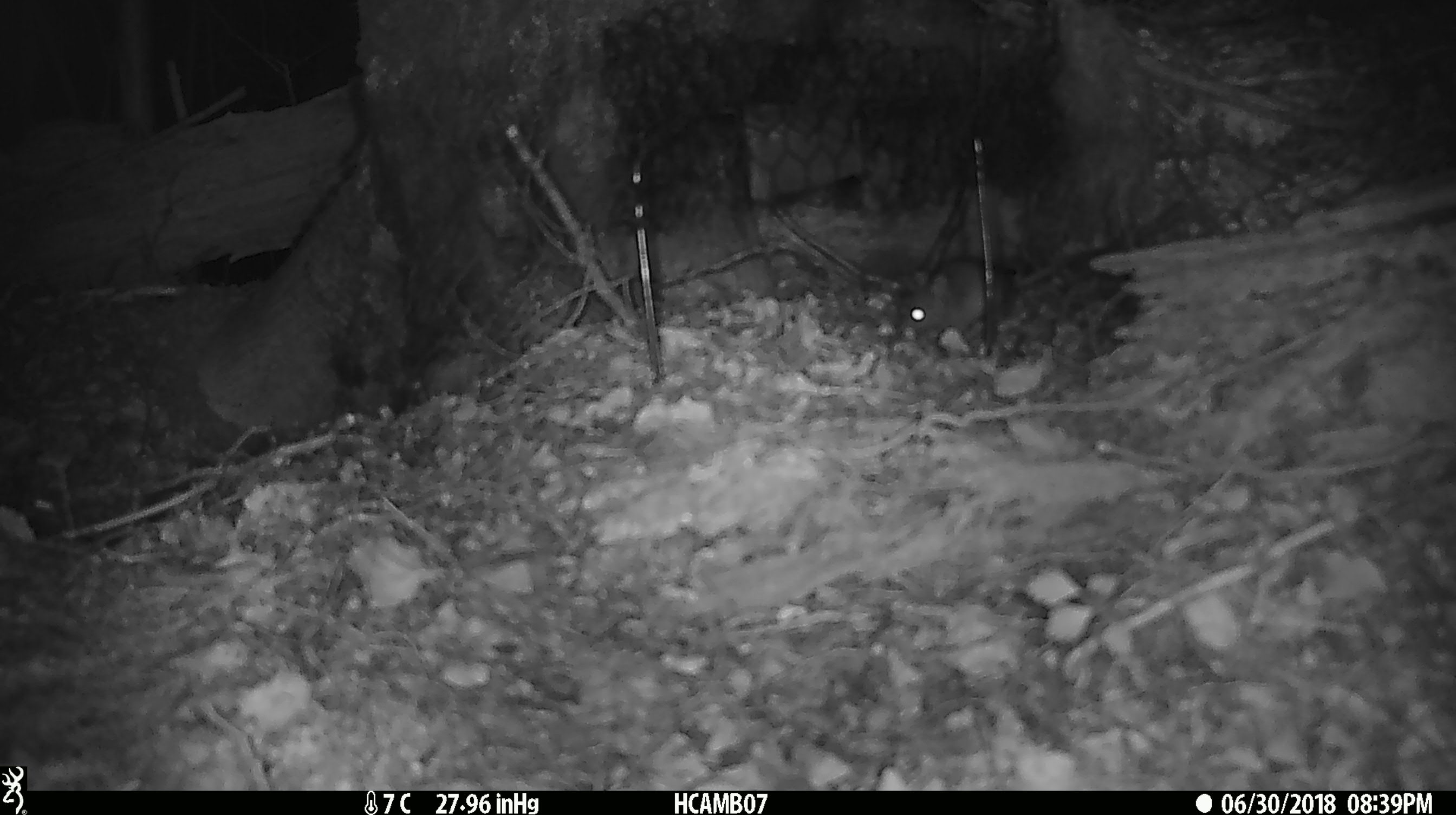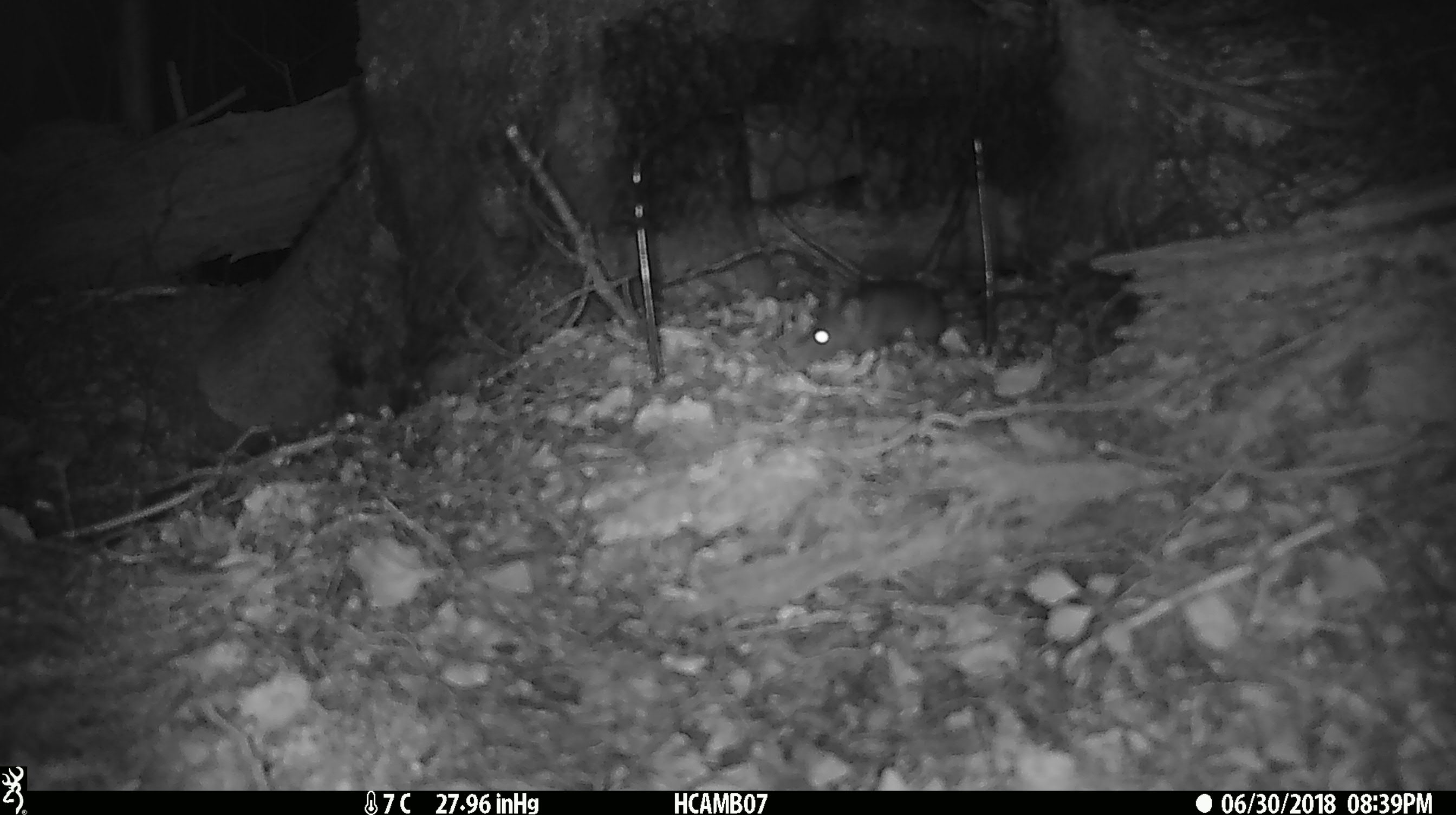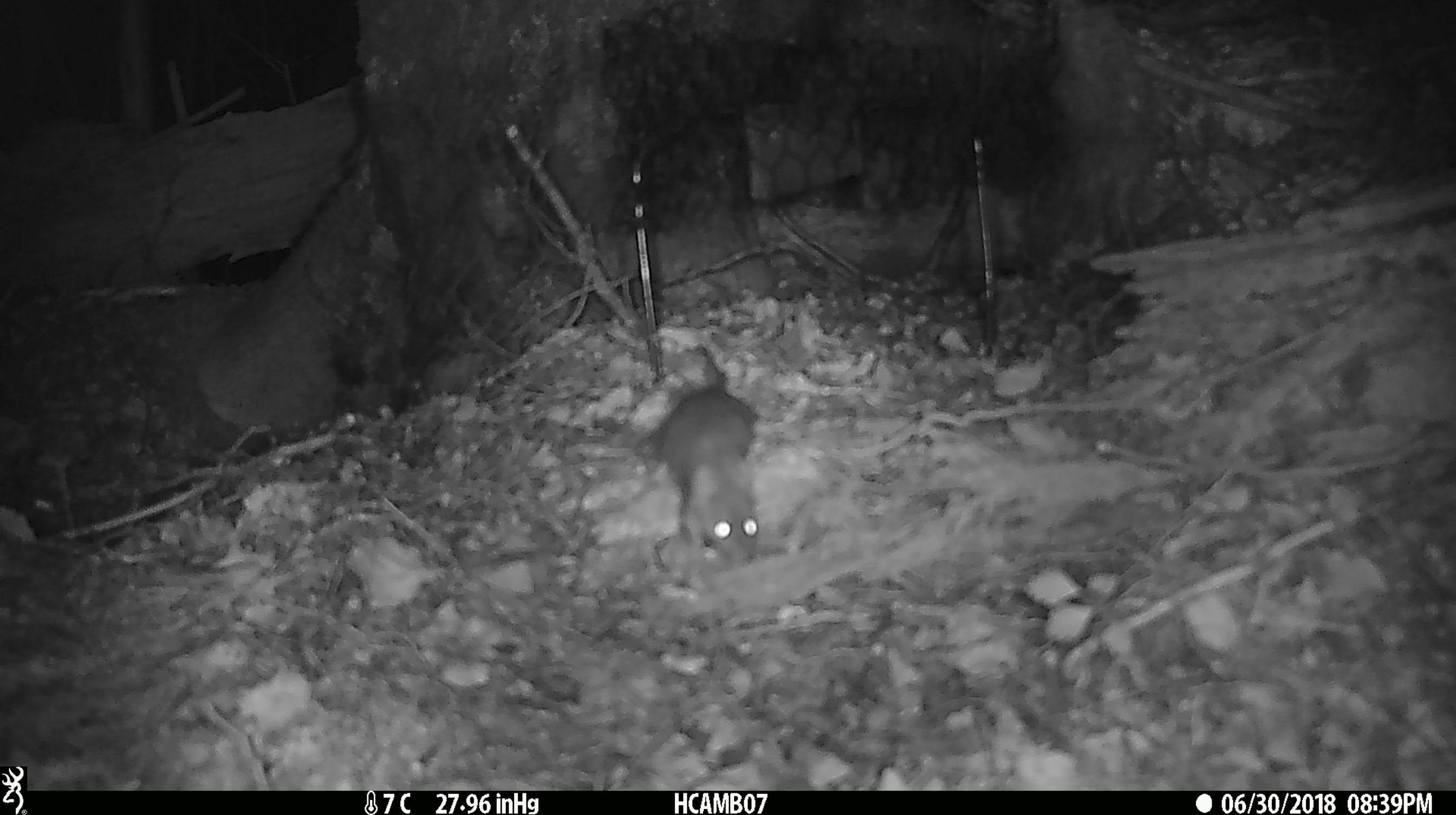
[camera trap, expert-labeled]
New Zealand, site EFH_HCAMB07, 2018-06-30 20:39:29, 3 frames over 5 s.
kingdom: Animalia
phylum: Chordata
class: Mammalia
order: Rodentia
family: Muridae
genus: Mus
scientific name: Mus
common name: mouse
Mouse (Mus).